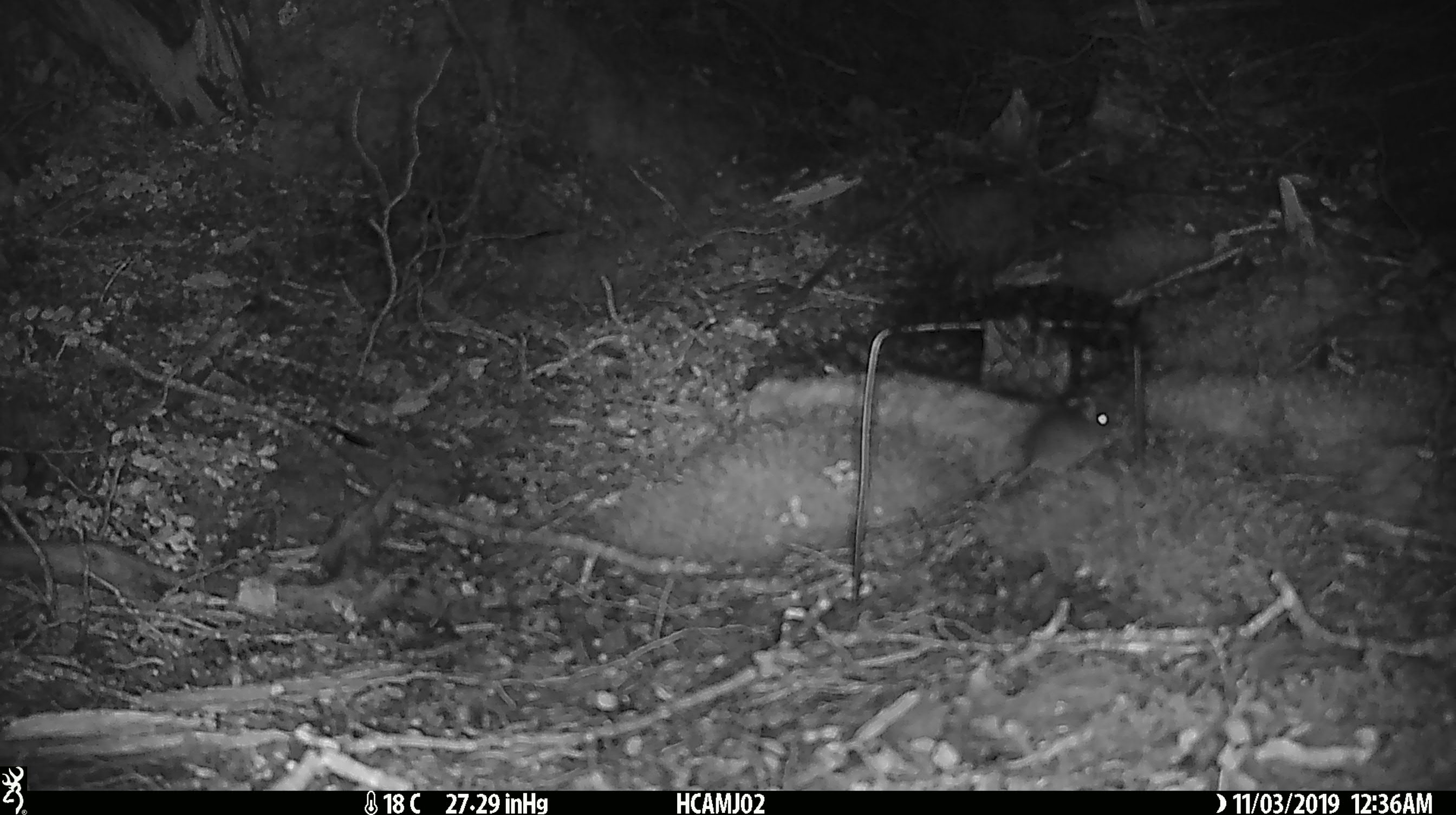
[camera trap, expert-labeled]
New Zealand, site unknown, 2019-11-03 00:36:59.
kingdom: Animalia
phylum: Chordata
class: Mammalia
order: Rodentia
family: Muridae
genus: Mus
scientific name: Mus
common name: mouse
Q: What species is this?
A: Mouse (Mus).